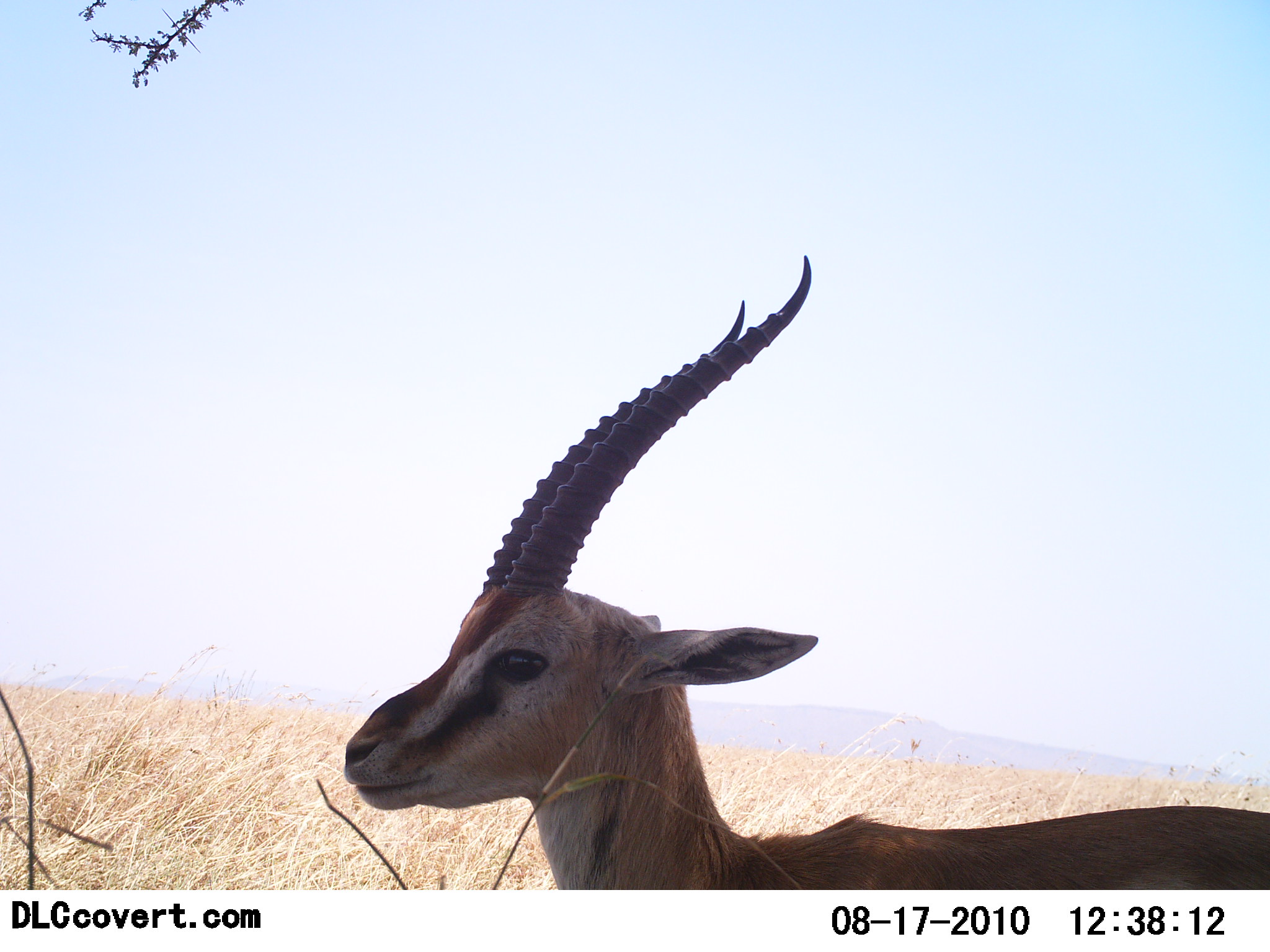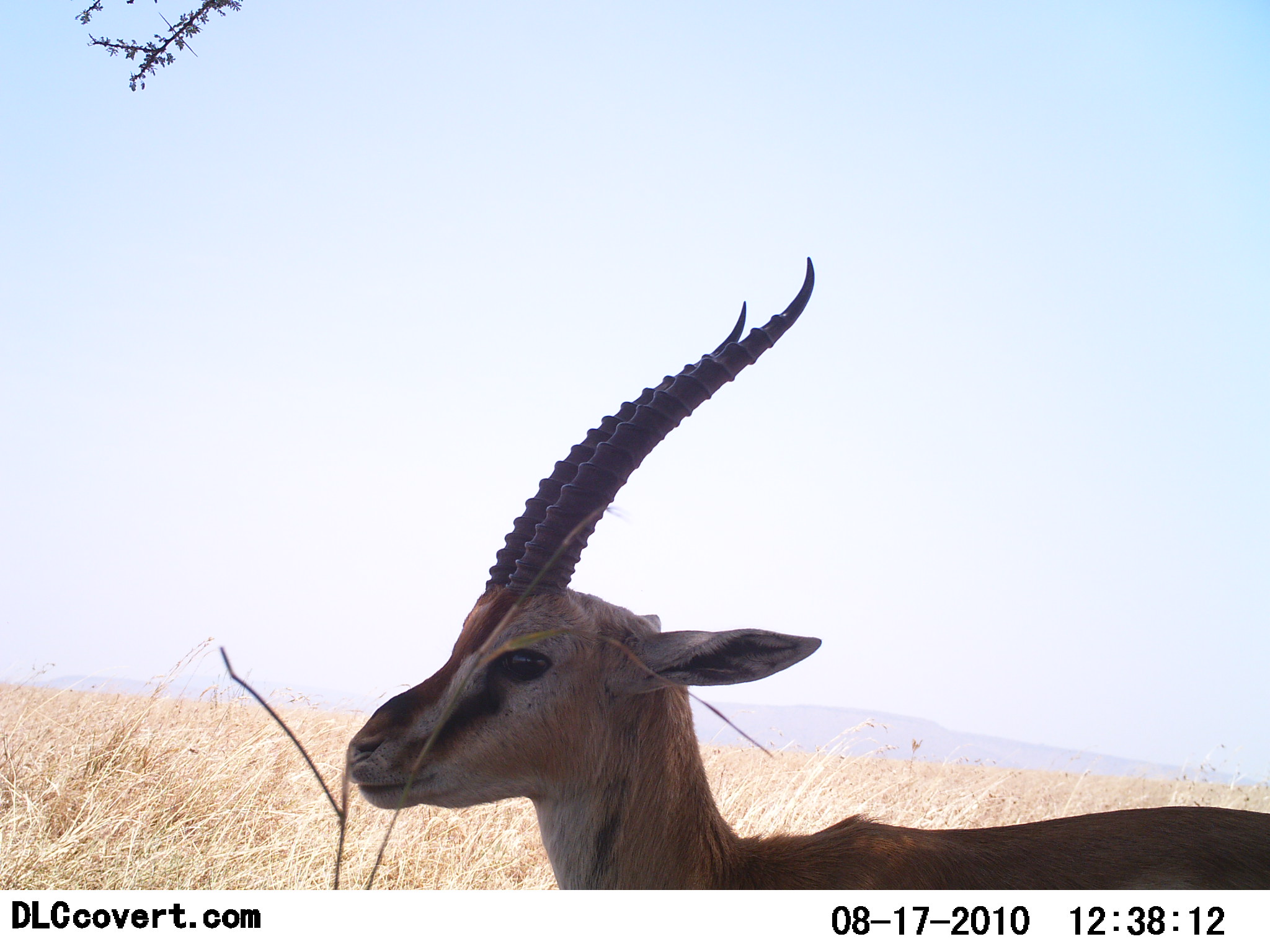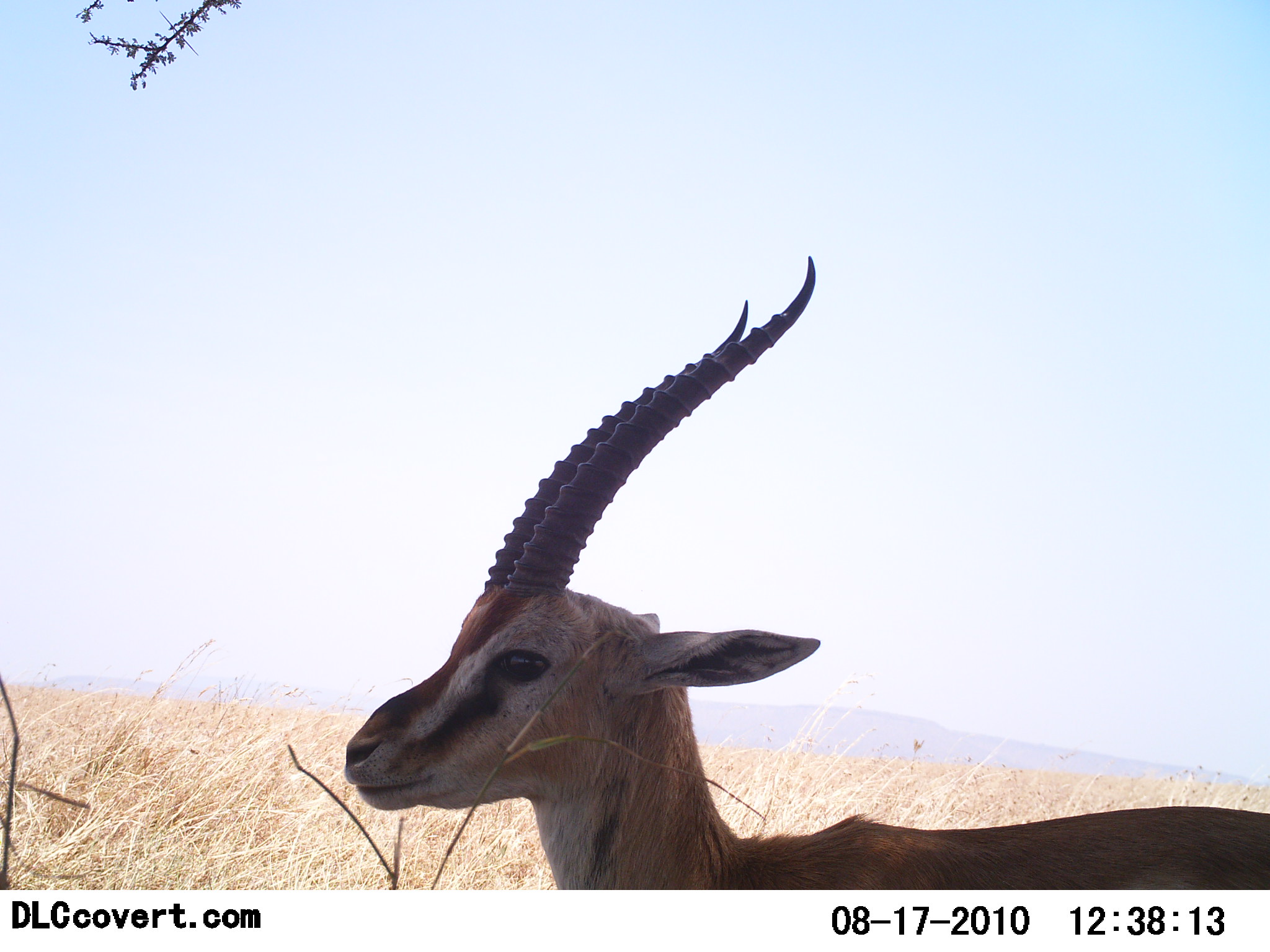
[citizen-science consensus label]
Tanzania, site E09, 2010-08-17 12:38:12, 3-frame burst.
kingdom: Animalia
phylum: Chordata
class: Mammalia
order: Artiodactyla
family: Bovidae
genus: Eudorcas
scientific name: Eudorcas thomsonii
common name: thomson's gazelle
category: gazellethomsons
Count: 1.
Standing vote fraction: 93%.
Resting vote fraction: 7%.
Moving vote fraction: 0%.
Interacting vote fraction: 0%.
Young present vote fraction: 0%.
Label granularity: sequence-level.